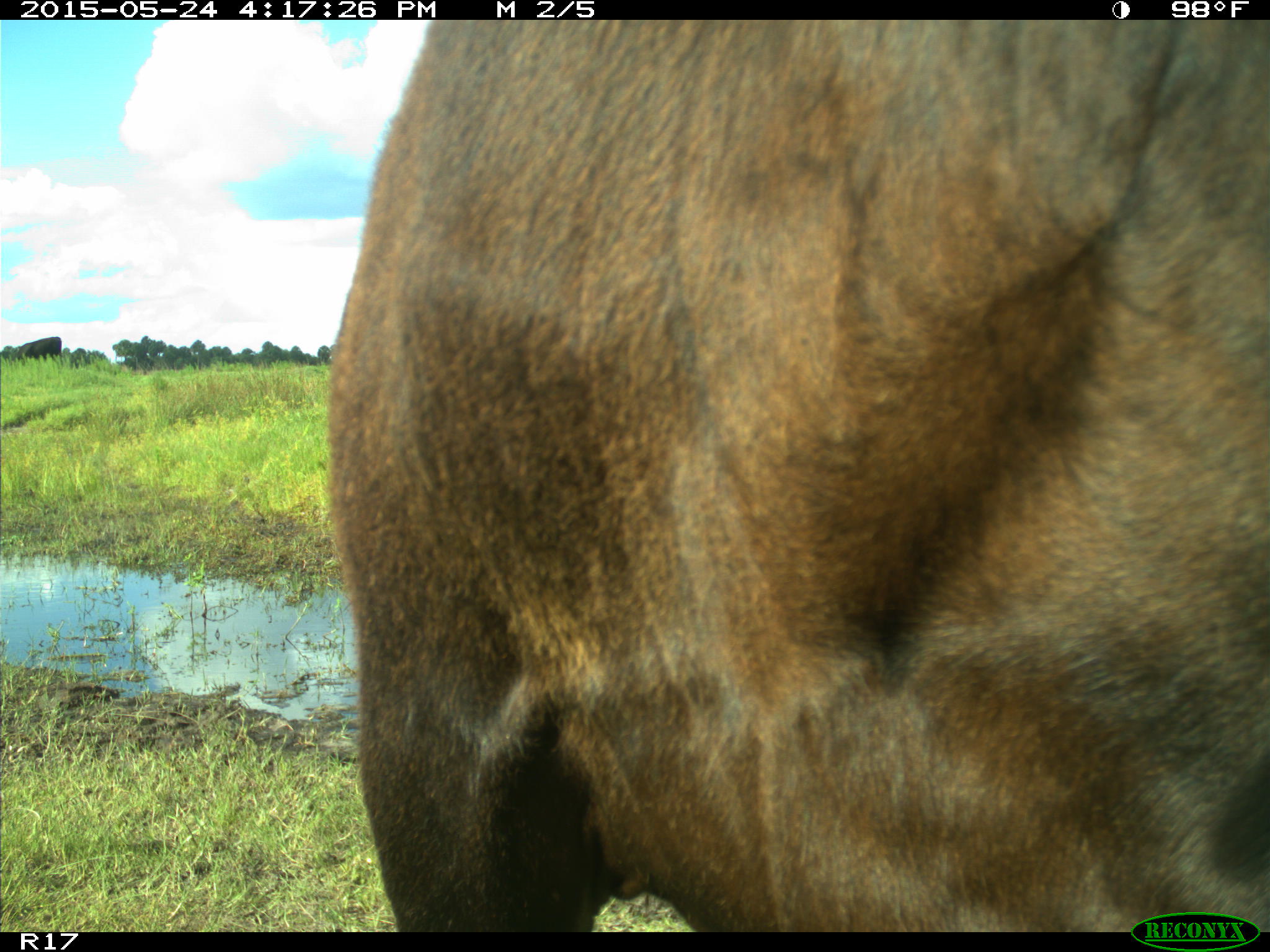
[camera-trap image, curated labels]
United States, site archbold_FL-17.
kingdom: Animalia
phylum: Chordata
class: Mammalia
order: Artiodactyla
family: Bovidae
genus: Bos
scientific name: Bos taurus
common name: domestic cow